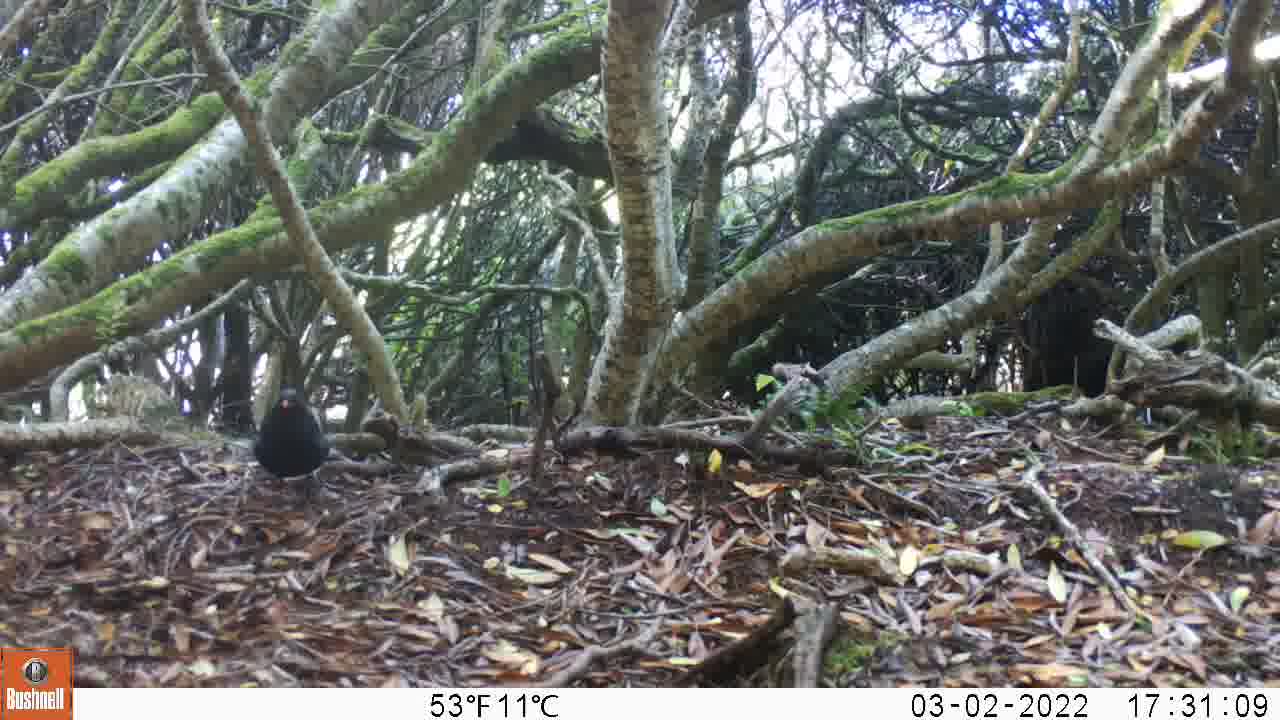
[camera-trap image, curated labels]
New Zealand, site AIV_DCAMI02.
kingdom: Animalia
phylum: Chordata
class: Aves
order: Passeriformes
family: Turdidae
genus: Turdus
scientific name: Turdus merula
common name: eurasian blackbird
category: blackbird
Blackbird (eurasian blackbird) (Turdus merula).